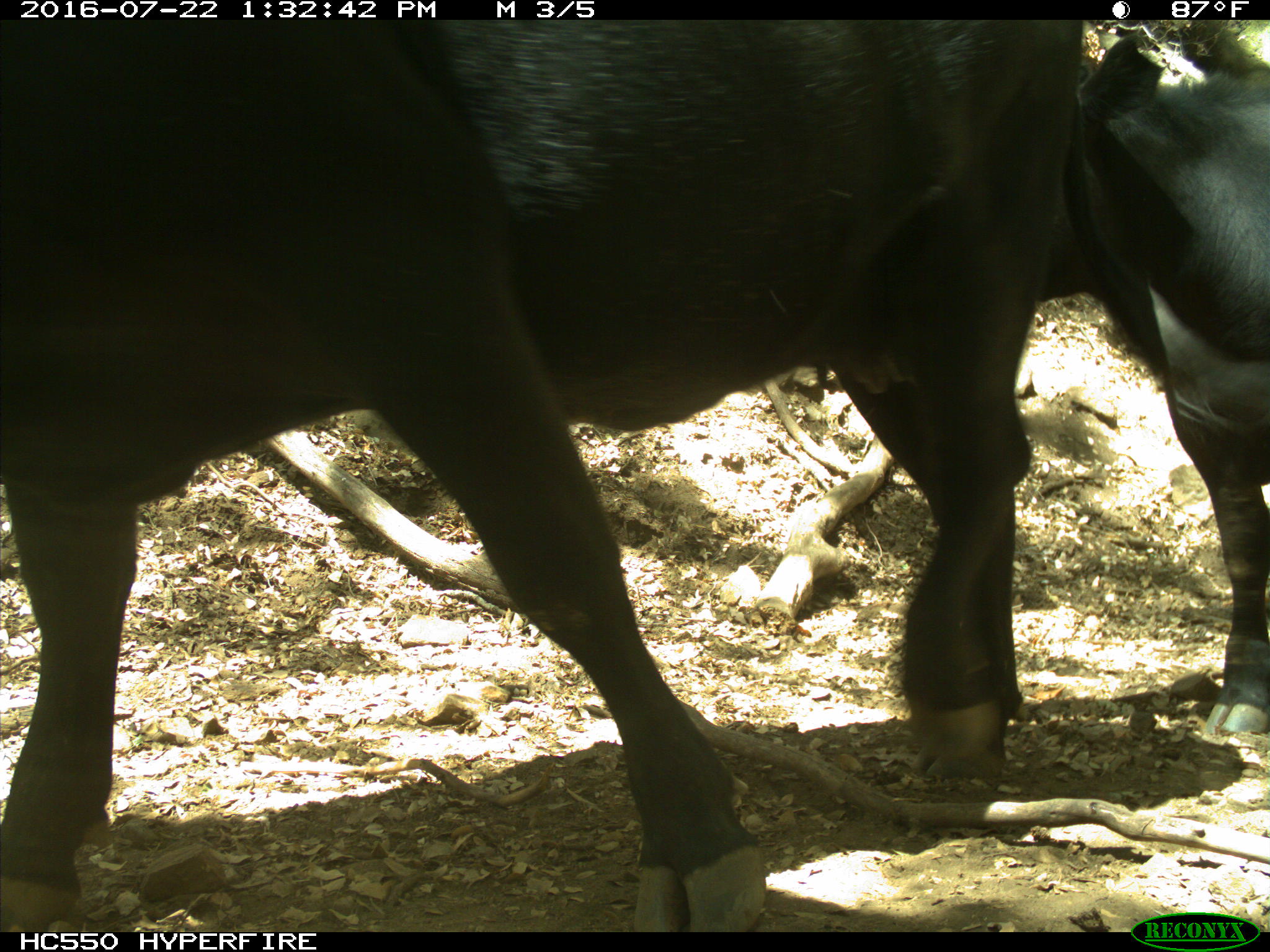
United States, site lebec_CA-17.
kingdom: Animalia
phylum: Chordata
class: Mammalia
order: Artiodactyla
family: Bovidae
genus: Bos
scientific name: Bos taurus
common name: domestic cow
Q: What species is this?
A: Bos taurus (domestic cow).